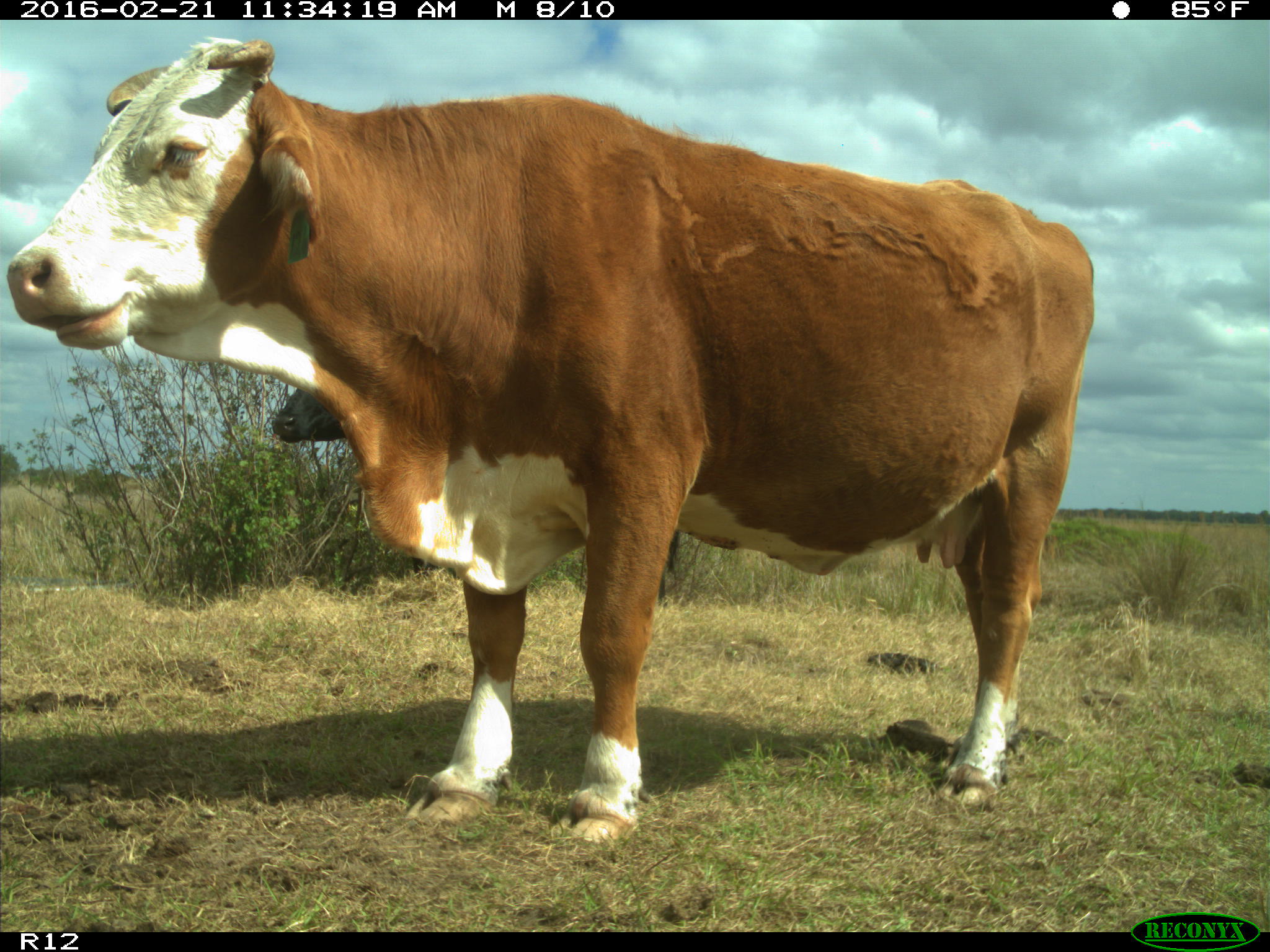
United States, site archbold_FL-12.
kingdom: Animalia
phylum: Chordata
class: Mammalia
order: Artiodactyla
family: Bovidae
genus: Bos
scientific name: Bos taurus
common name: domestic cow